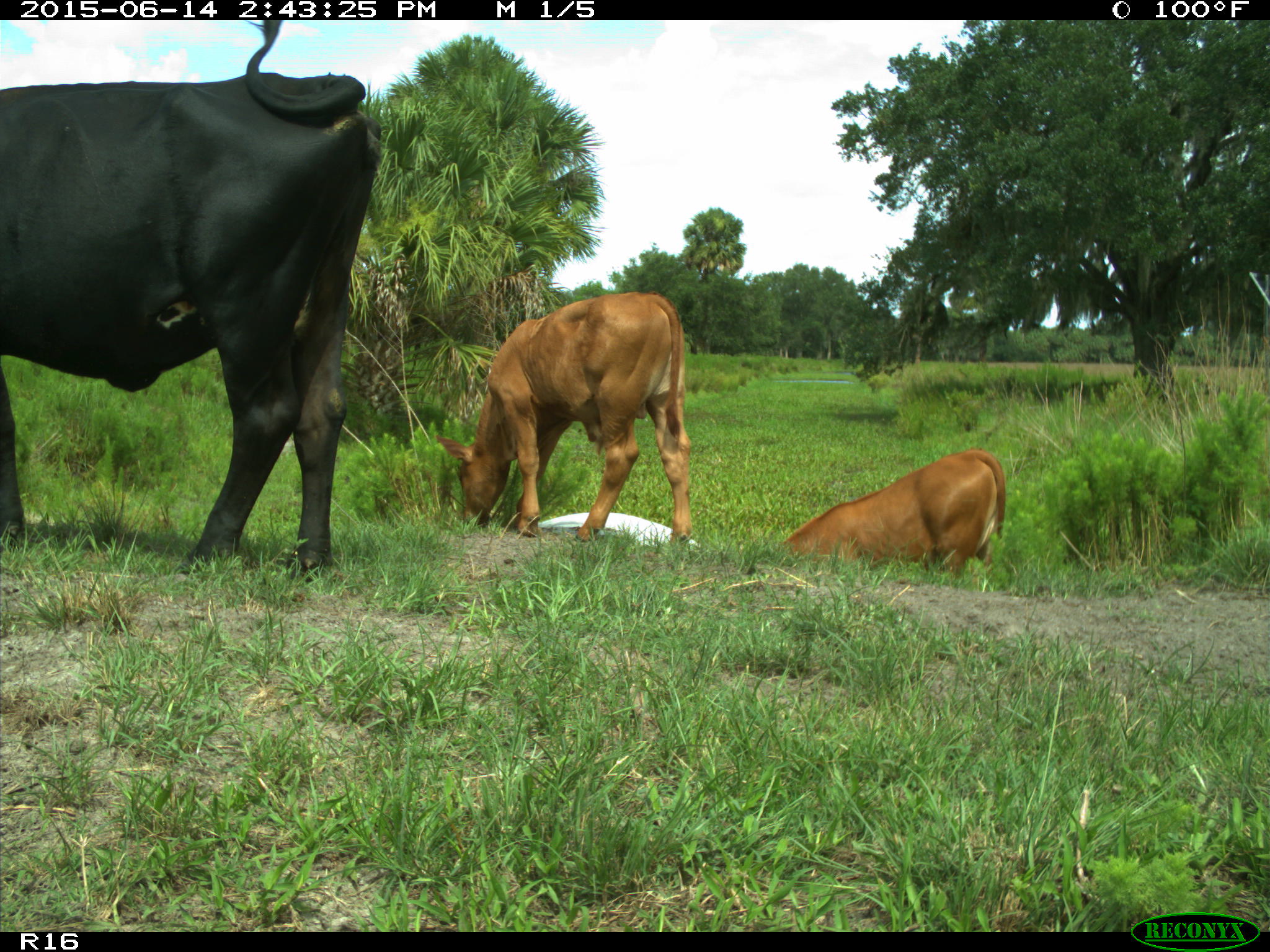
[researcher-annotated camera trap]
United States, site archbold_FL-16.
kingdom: Animalia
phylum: Chordata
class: Mammalia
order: Artiodactyla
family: Bovidae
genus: Bos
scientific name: Bos taurus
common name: domestic cow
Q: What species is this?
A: Bos taurus (domestic cow).